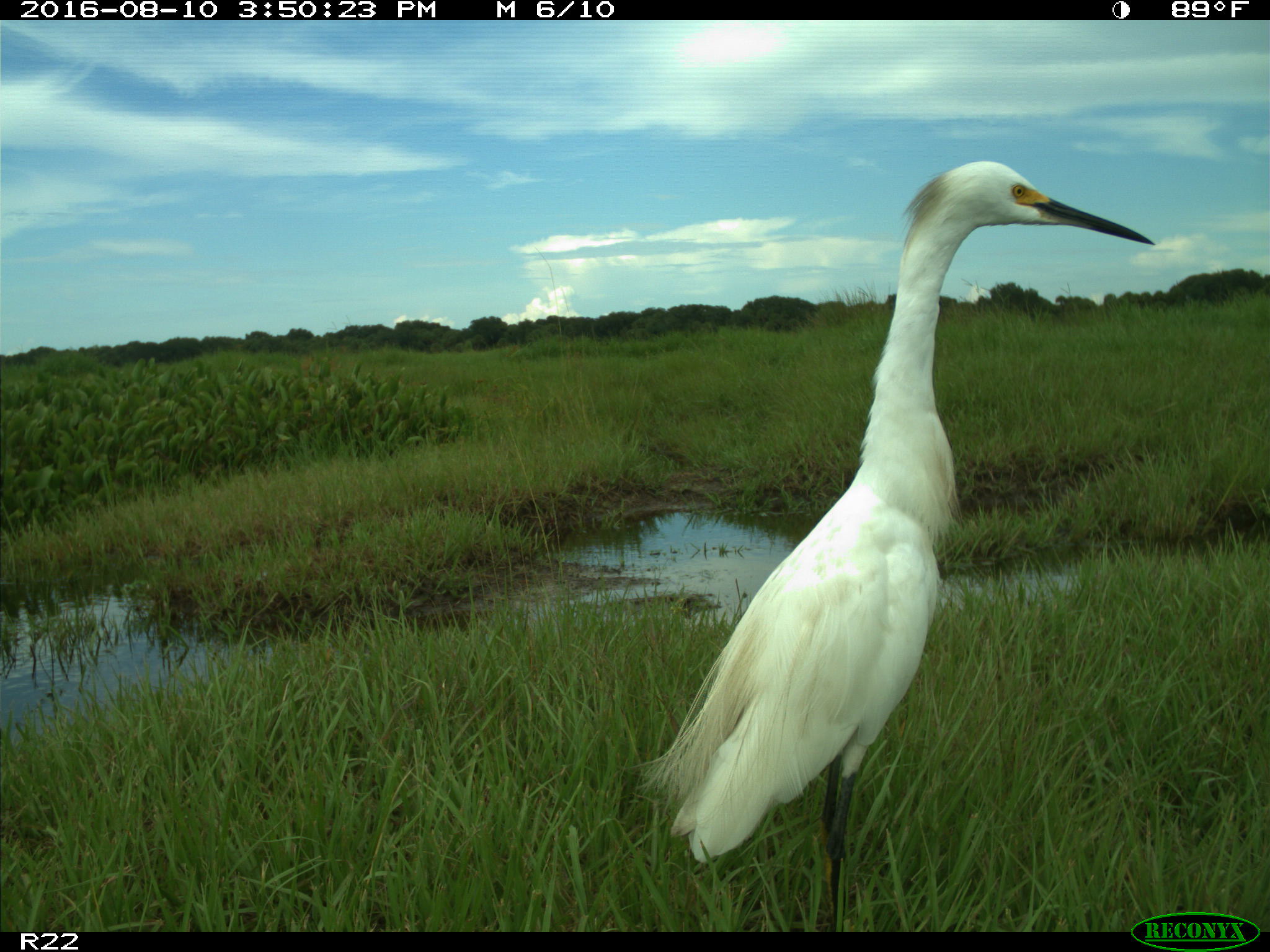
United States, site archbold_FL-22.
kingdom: Animalia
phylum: Chordata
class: Aves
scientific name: Aves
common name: birds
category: unidentified bird